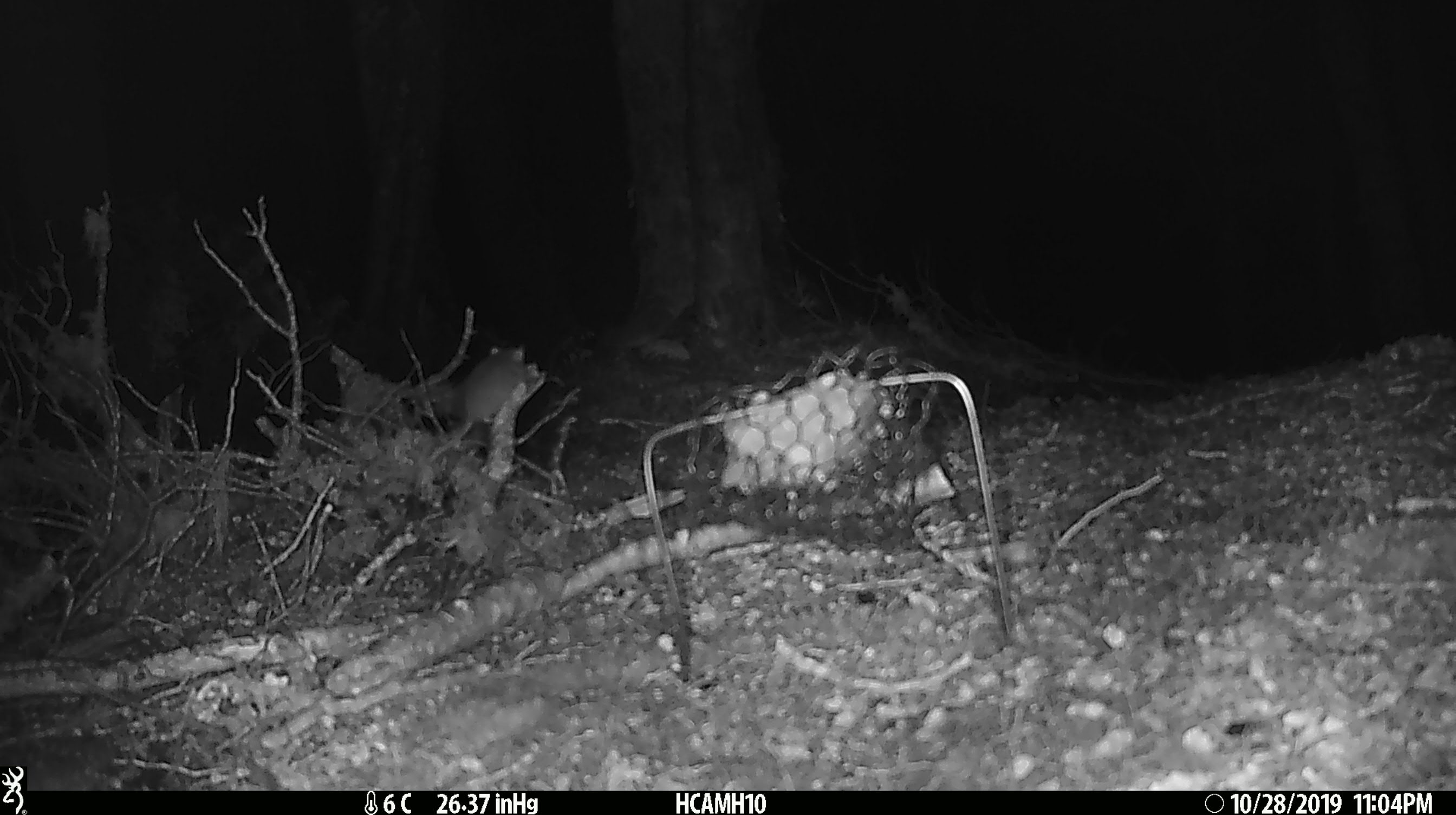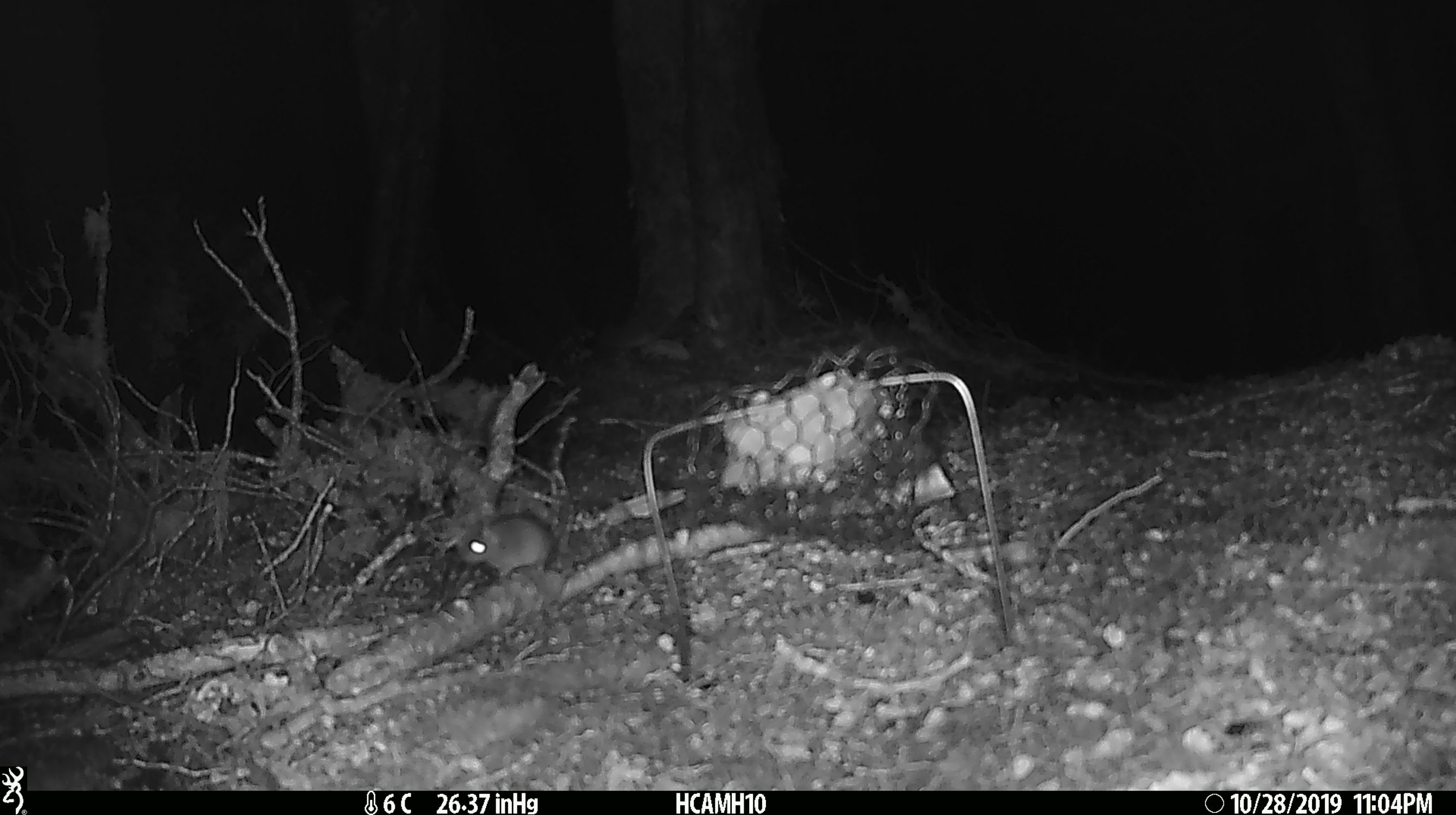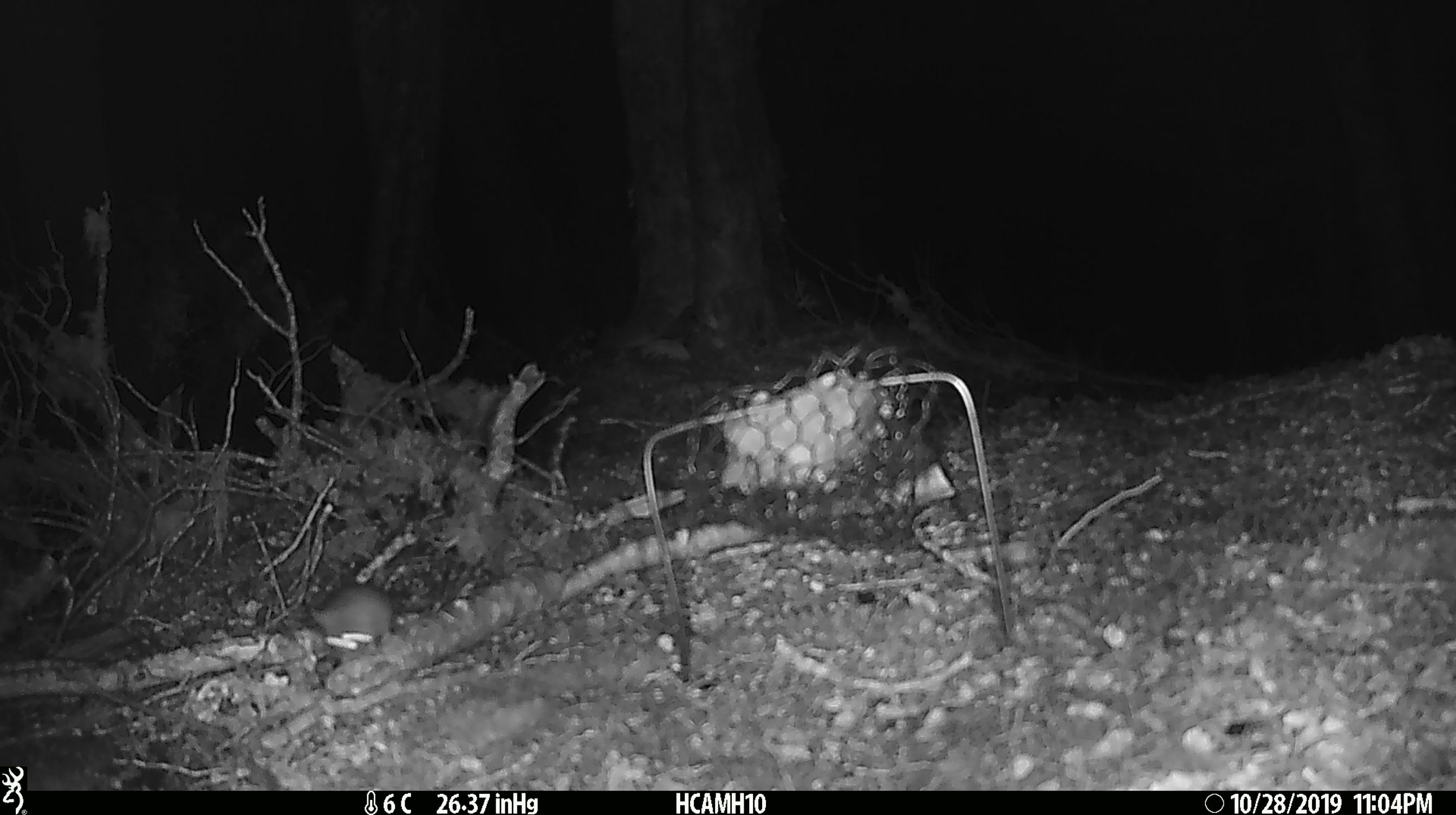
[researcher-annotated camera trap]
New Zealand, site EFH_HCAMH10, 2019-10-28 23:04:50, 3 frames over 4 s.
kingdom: Animalia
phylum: Chordata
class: Mammalia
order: Rodentia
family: Muridae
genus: Mus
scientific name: Mus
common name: mouse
Mouse (Mus).